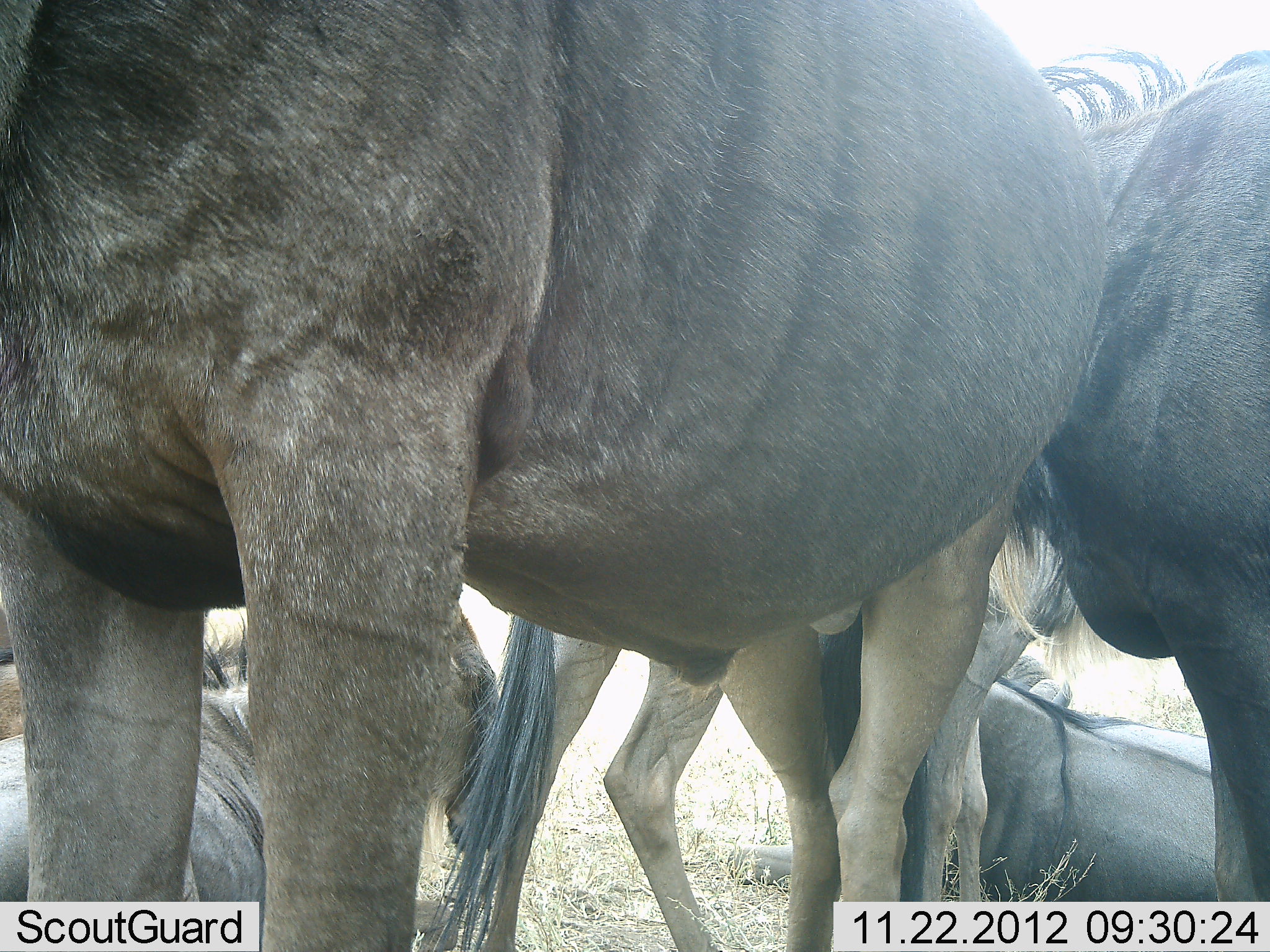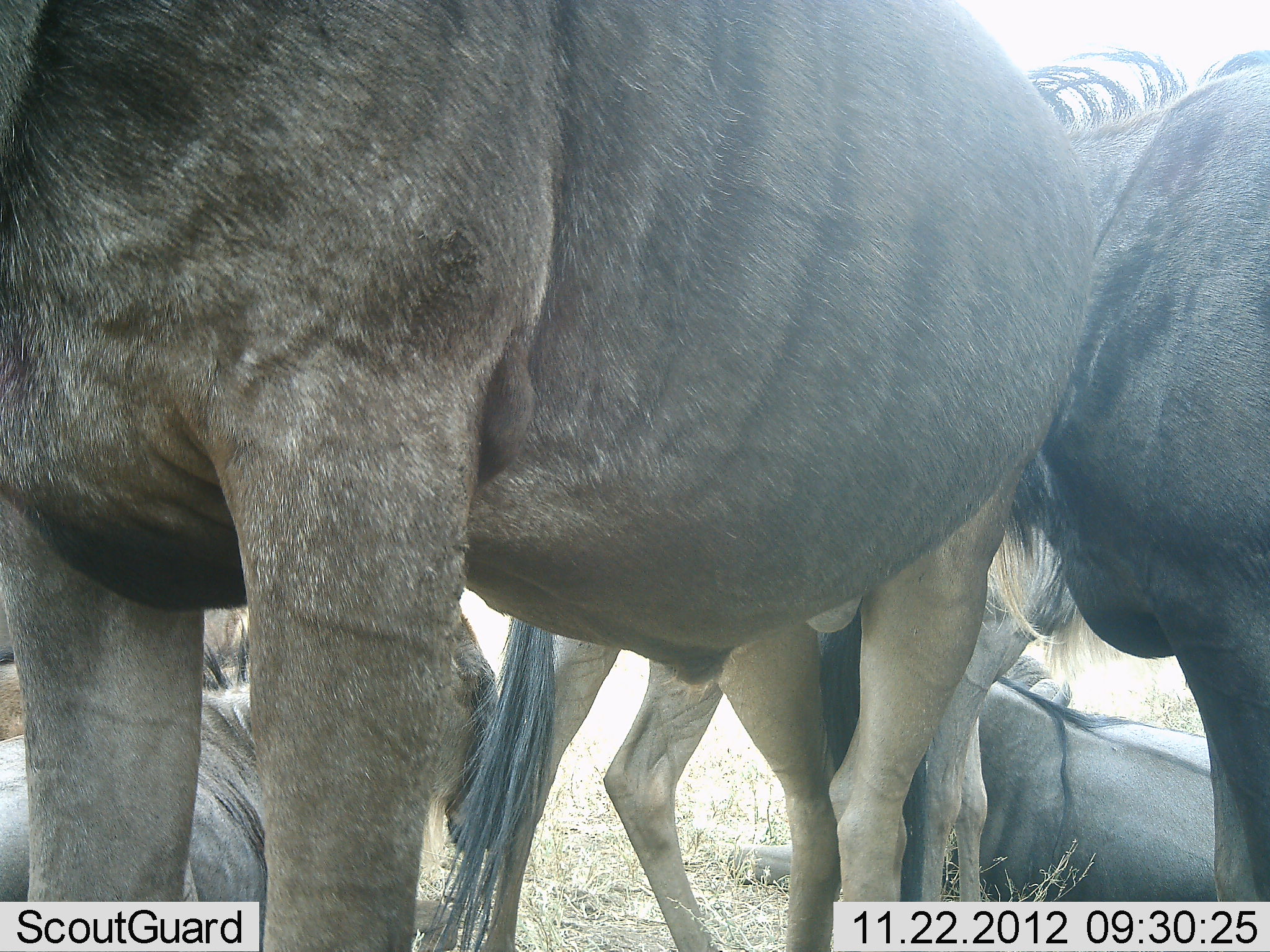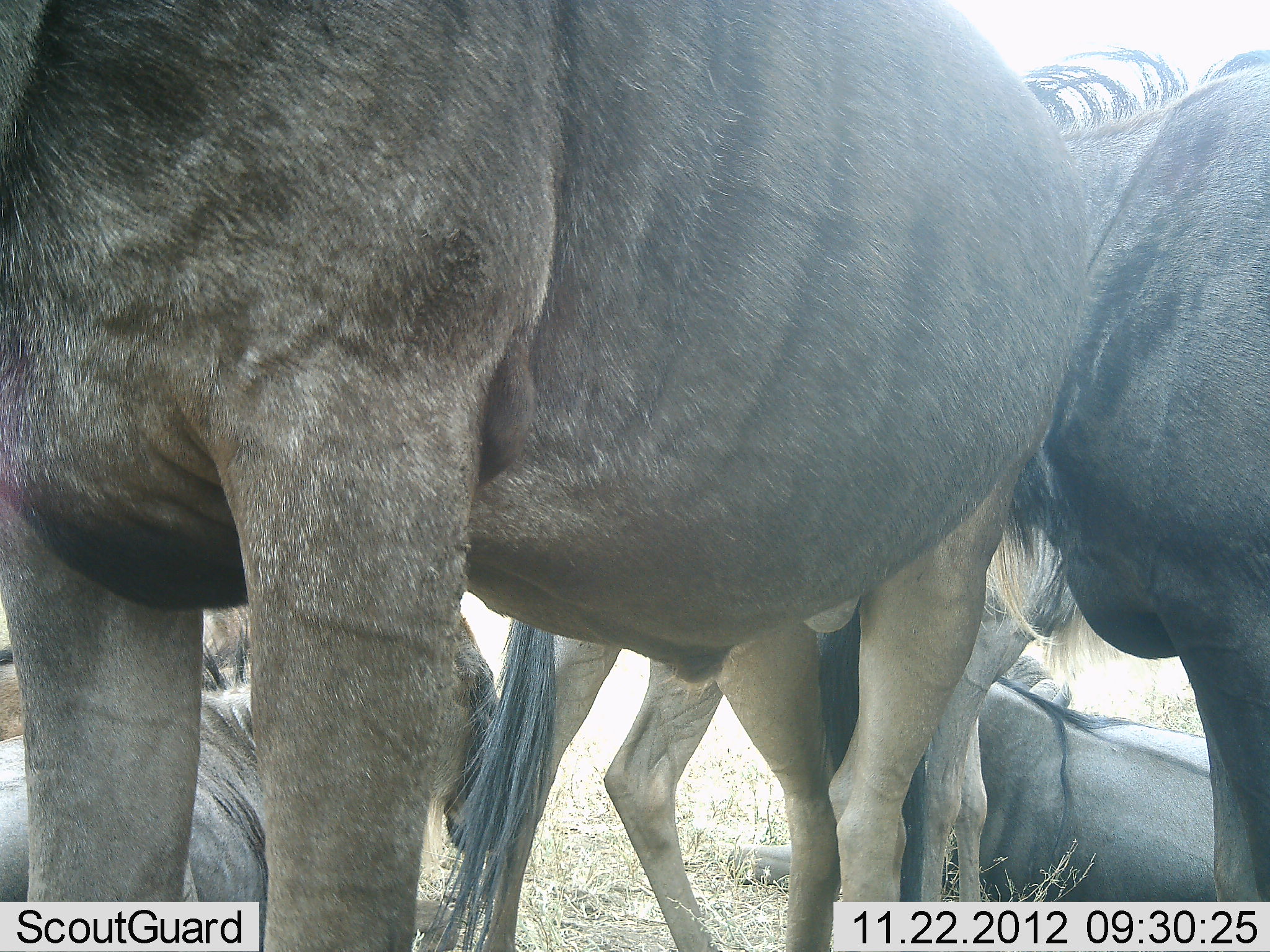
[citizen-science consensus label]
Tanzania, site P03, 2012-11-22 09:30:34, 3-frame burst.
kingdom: Animalia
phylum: Chordata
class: Mammalia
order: Artiodactyla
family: Bovidae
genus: Connochaetes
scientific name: Connochaetes taurinus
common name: blue wildebeest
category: wildebeest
Wildebeest (blue wildebeest) (Connochaetes taurinus), count 6. Behavior (volunteer vote fractions): standing 80%, resting 90%, moving 10%, interacting 10%. Young present (vote fraction): 10%. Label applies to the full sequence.